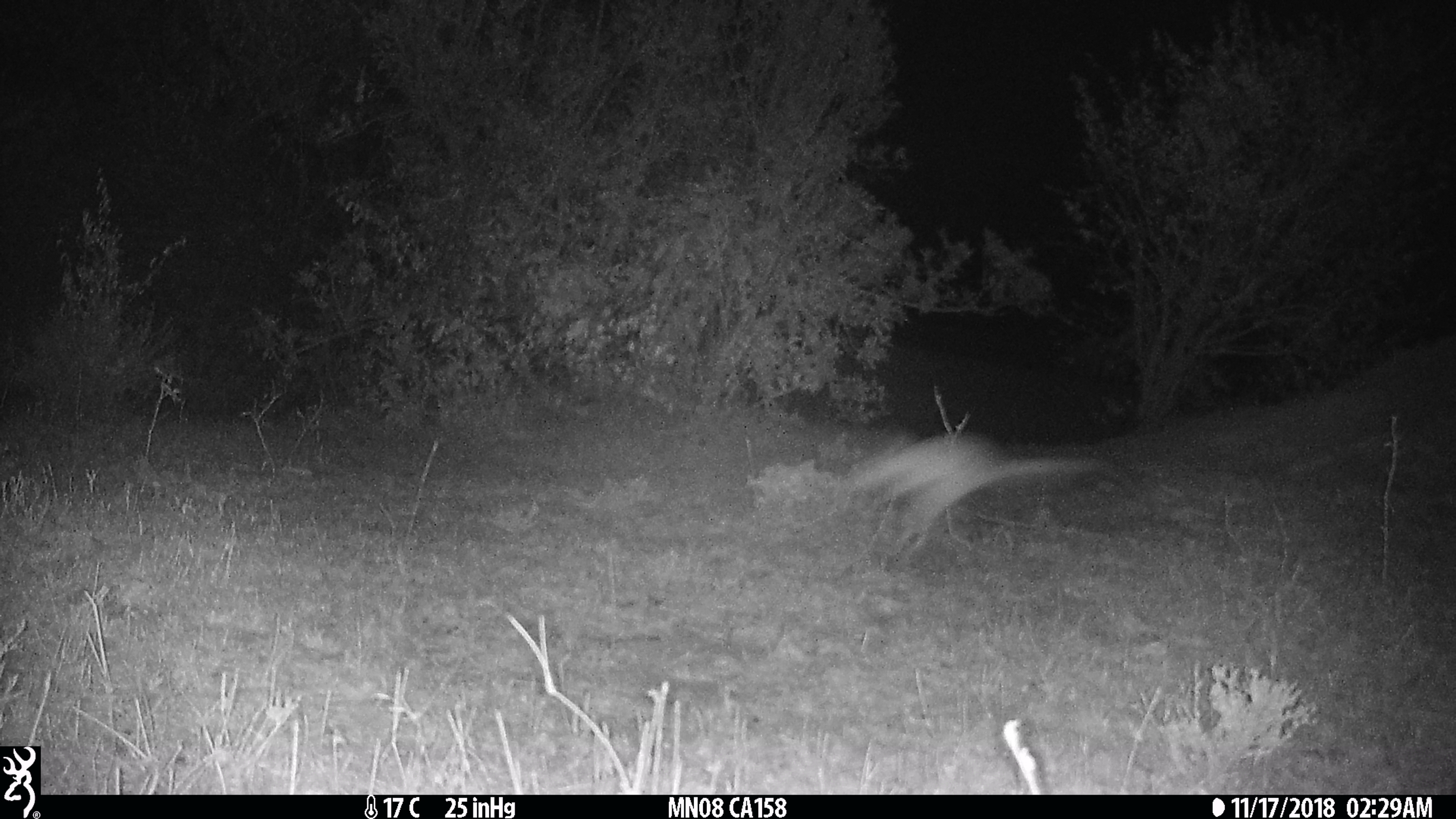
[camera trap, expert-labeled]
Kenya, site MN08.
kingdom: Animalia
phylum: Chordata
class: Mammalia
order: Rodentia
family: Pedetidae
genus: Pedetes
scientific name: Pedetes capensis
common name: springhare